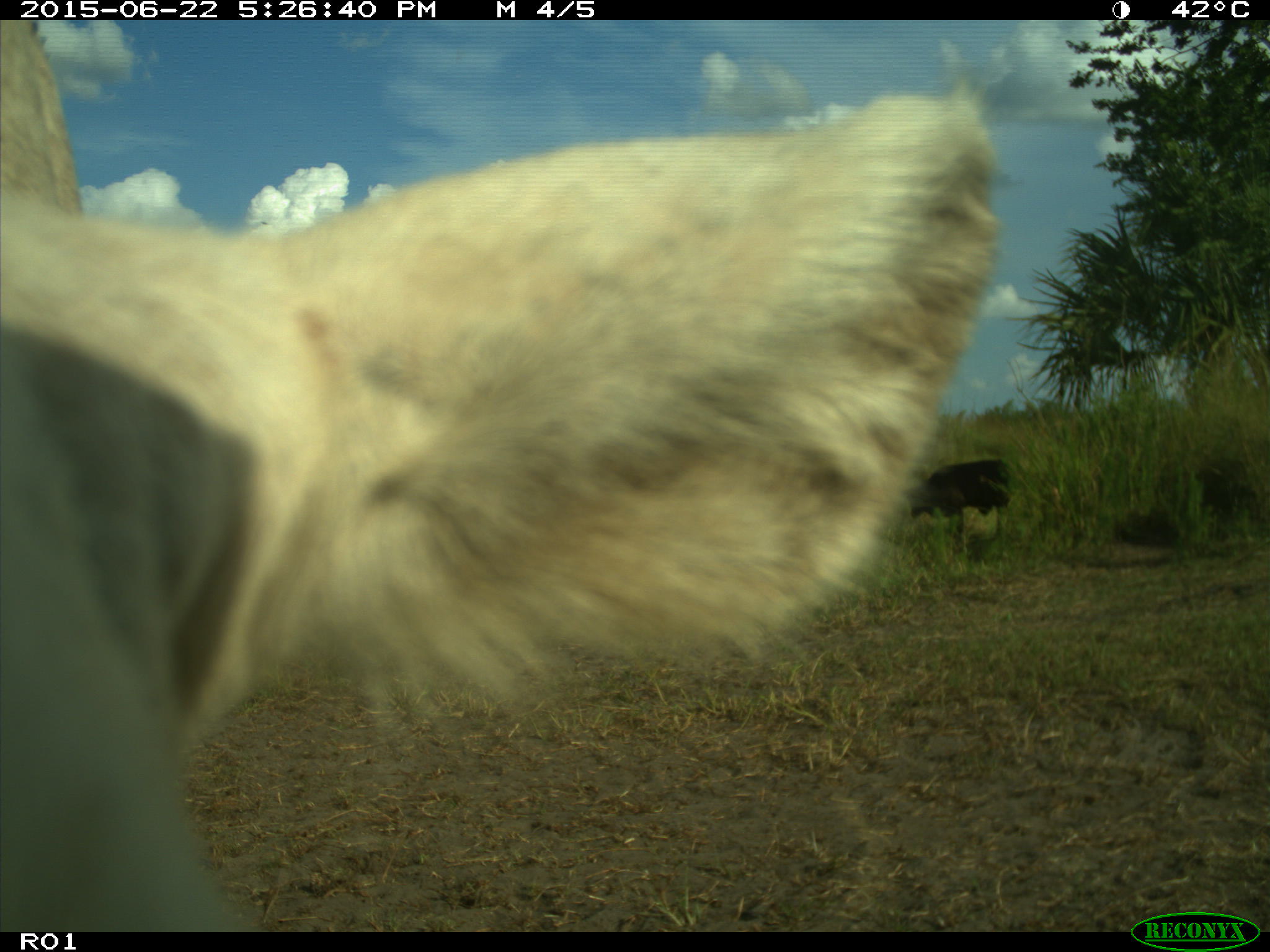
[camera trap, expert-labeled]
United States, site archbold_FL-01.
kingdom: Animalia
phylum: Chordata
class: Mammalia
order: Artiodactyla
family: Bovidae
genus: Bos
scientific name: Bos taurus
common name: domestic cow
Bos taurus (domestic cow).